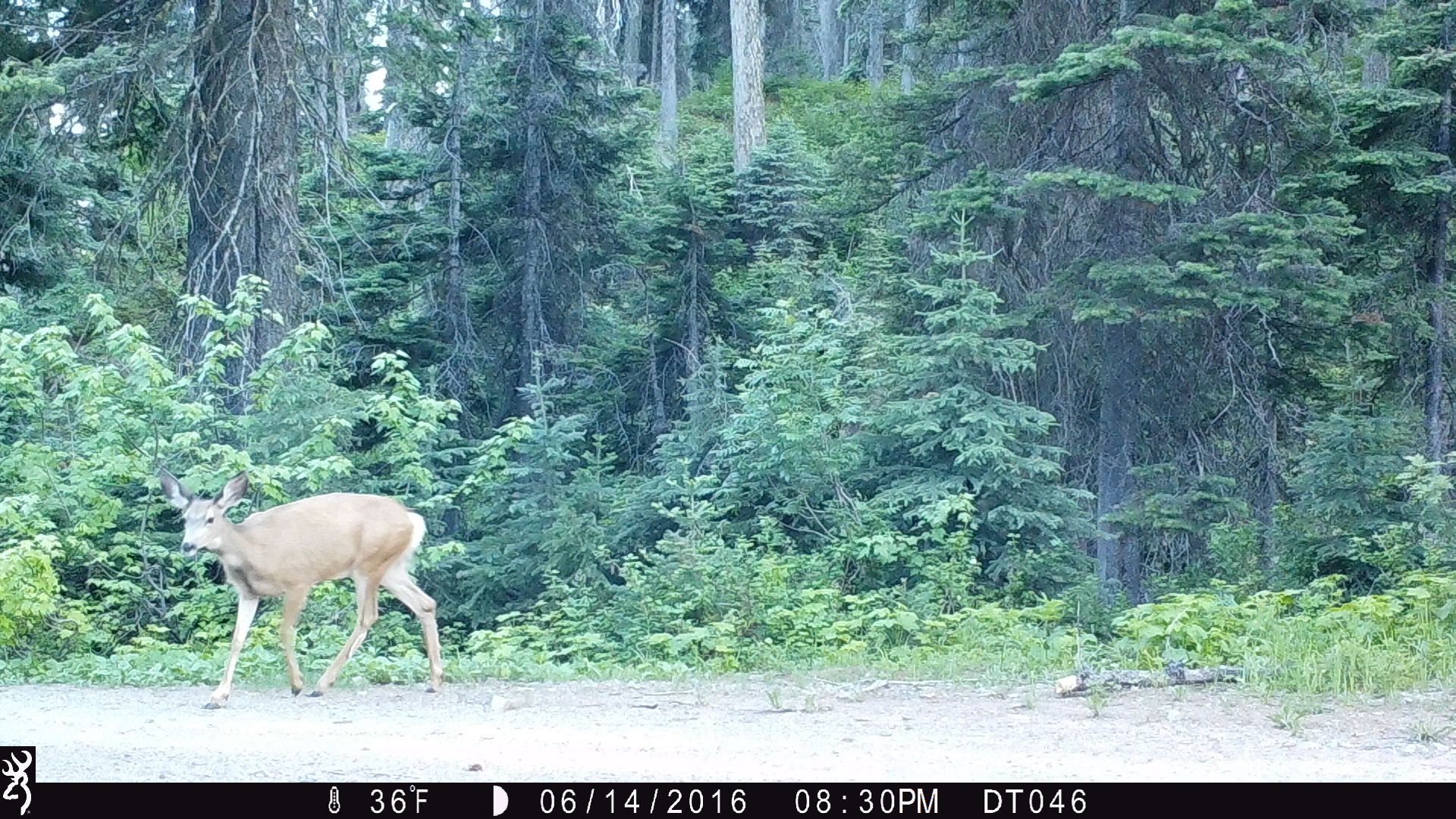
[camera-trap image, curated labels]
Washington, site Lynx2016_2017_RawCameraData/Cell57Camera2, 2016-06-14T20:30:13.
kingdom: Animalia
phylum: Chordata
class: Mammalia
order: Artiodactyla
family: Cervidae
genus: Odocoileus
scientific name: Odocoileus hemionus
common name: mule deer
Odocoileus hemionus (mule deer). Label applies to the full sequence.